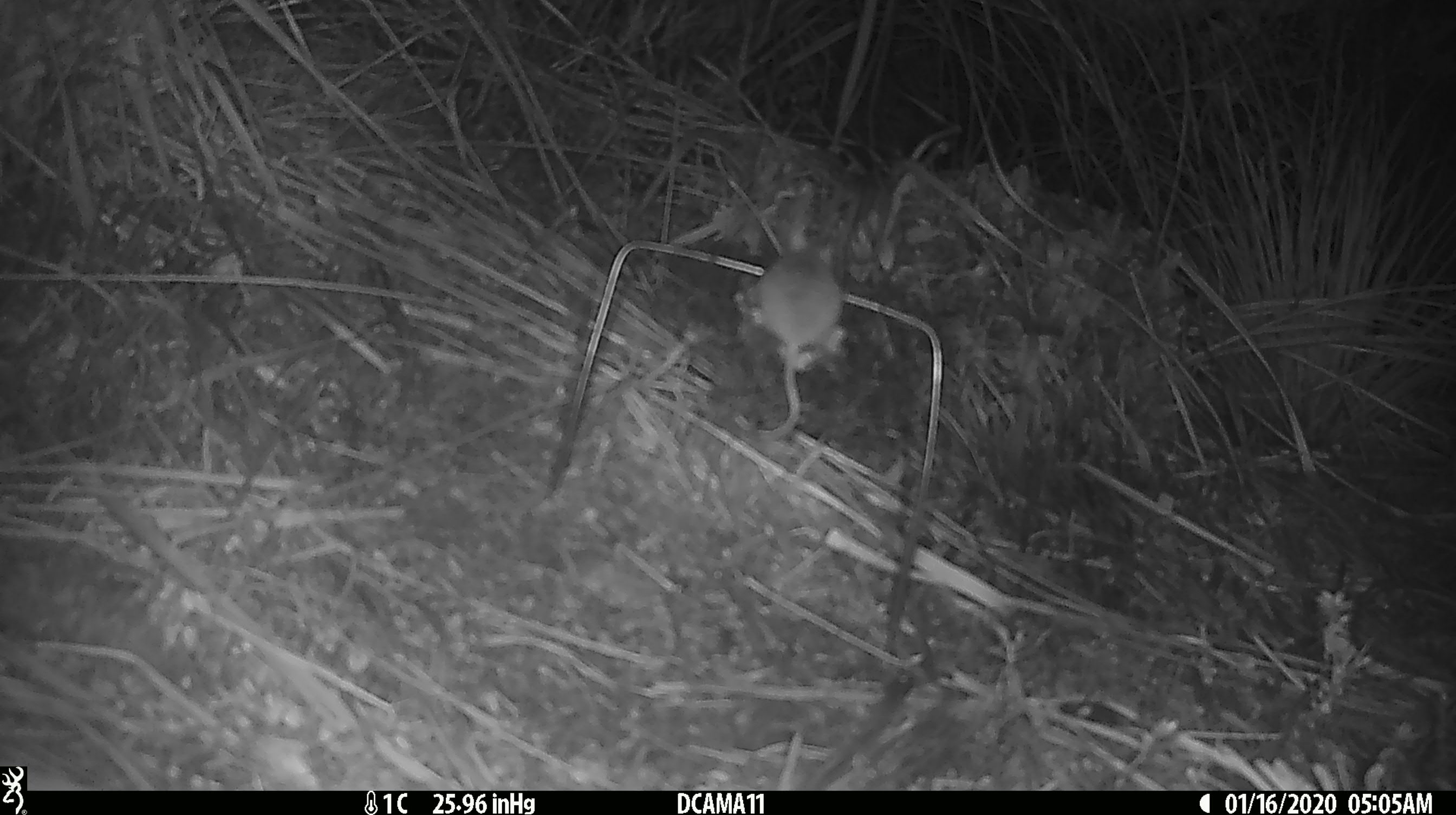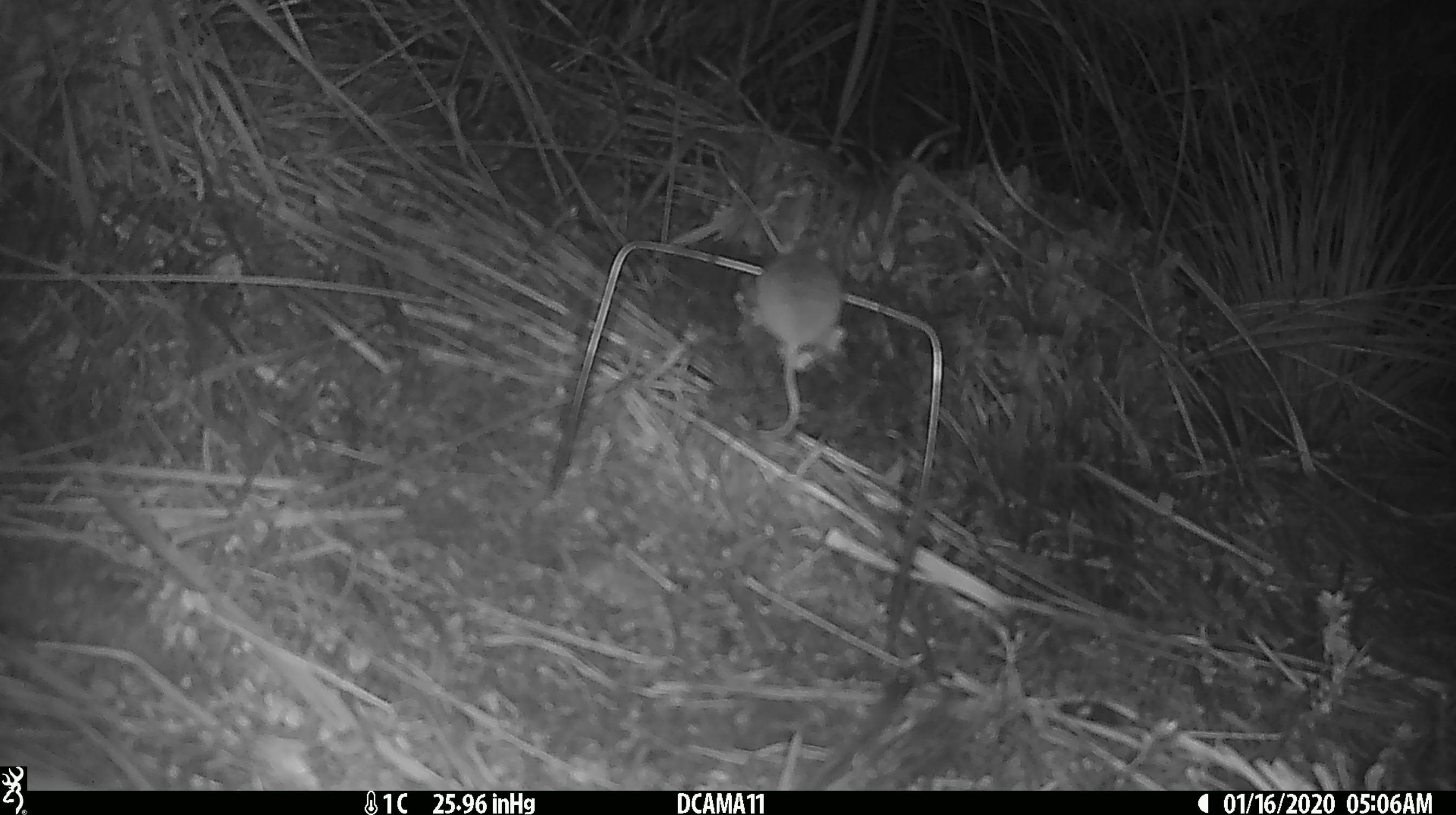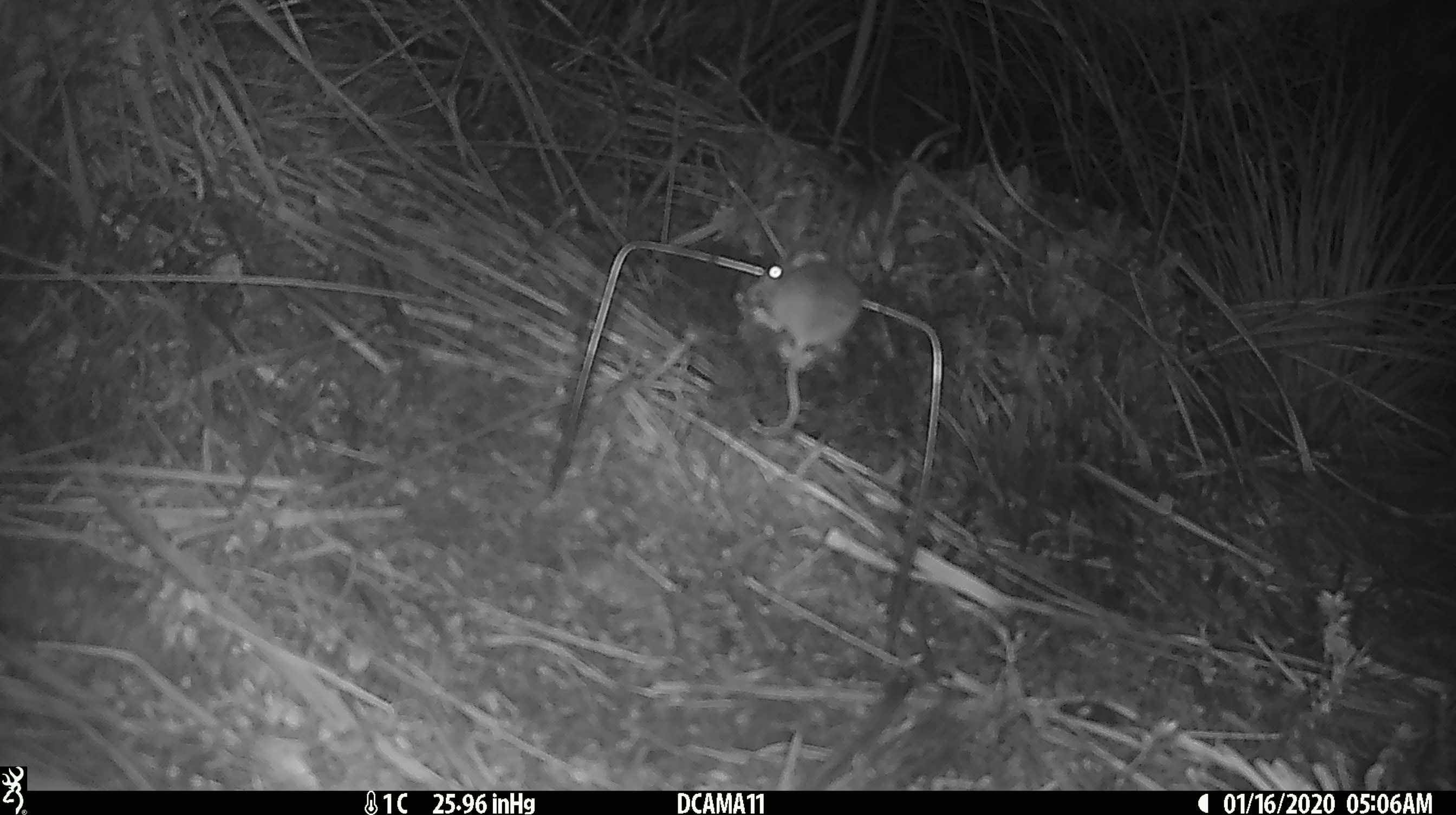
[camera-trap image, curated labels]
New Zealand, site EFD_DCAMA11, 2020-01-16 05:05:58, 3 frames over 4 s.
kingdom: Animalia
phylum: Chordata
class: Mammalia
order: Rodentia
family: Muridae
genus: Mus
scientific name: Mus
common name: mouse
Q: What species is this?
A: Mouse (Mus).